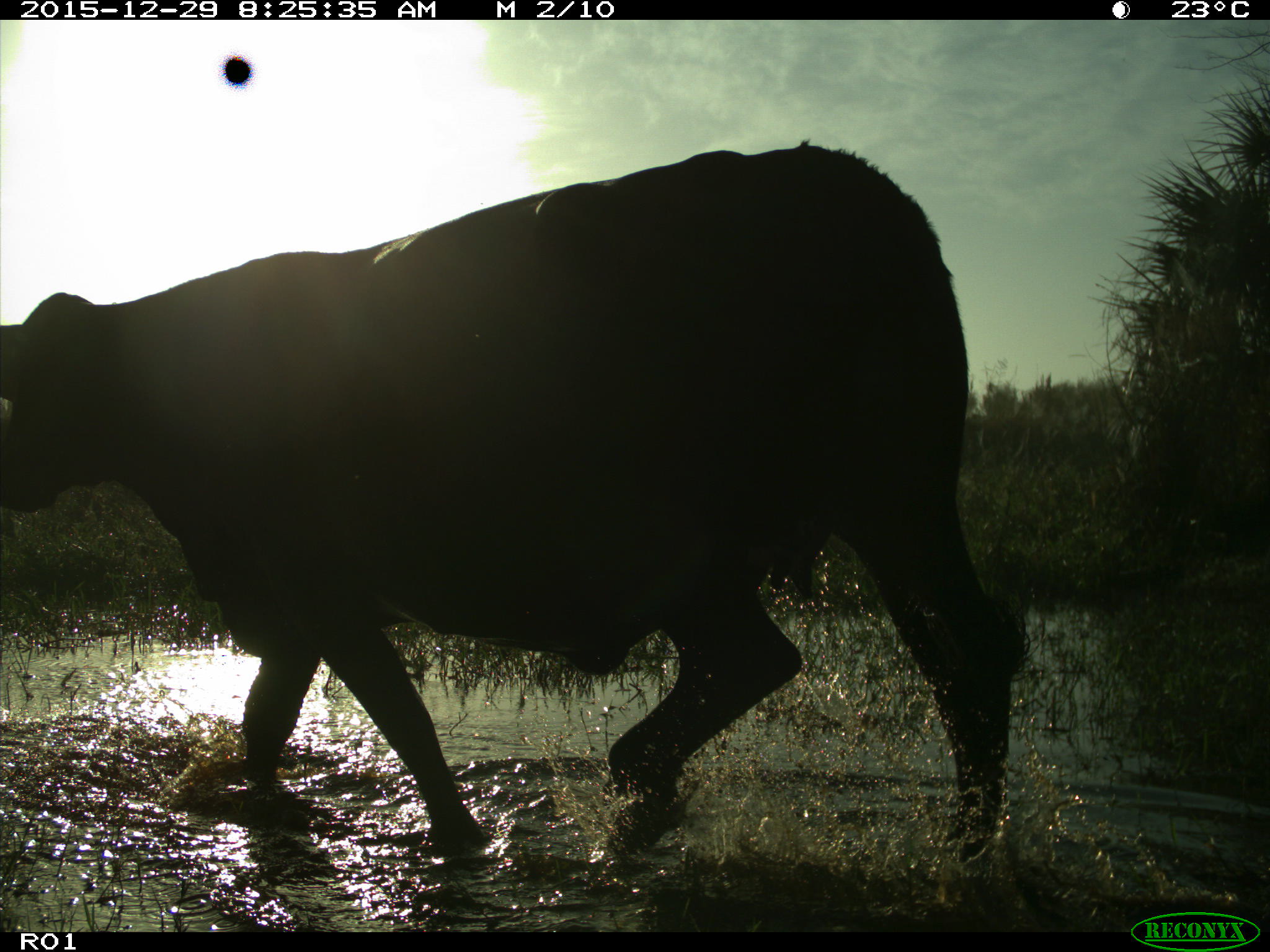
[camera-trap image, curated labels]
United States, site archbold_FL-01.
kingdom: Animalia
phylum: Chordata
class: Mammalia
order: Artiodactyla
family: Bovidae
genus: Bos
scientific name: Bos taurus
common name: domestic cow